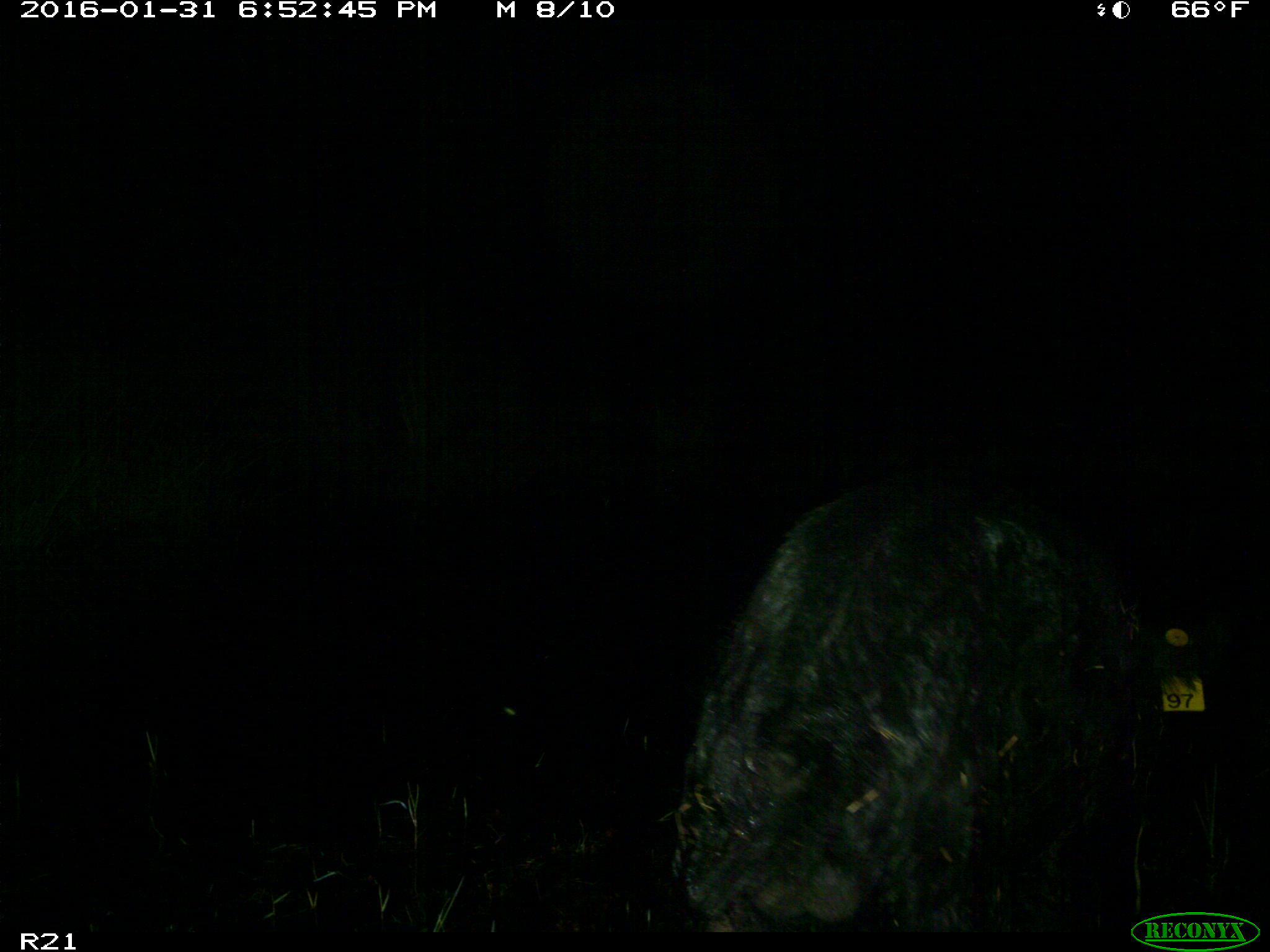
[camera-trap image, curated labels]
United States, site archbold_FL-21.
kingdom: Animalia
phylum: Chordata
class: Mammalia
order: Artiodactyla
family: Suidae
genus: Sus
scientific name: Sus scrofa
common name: wild boar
Sus scrofa (wild boar).